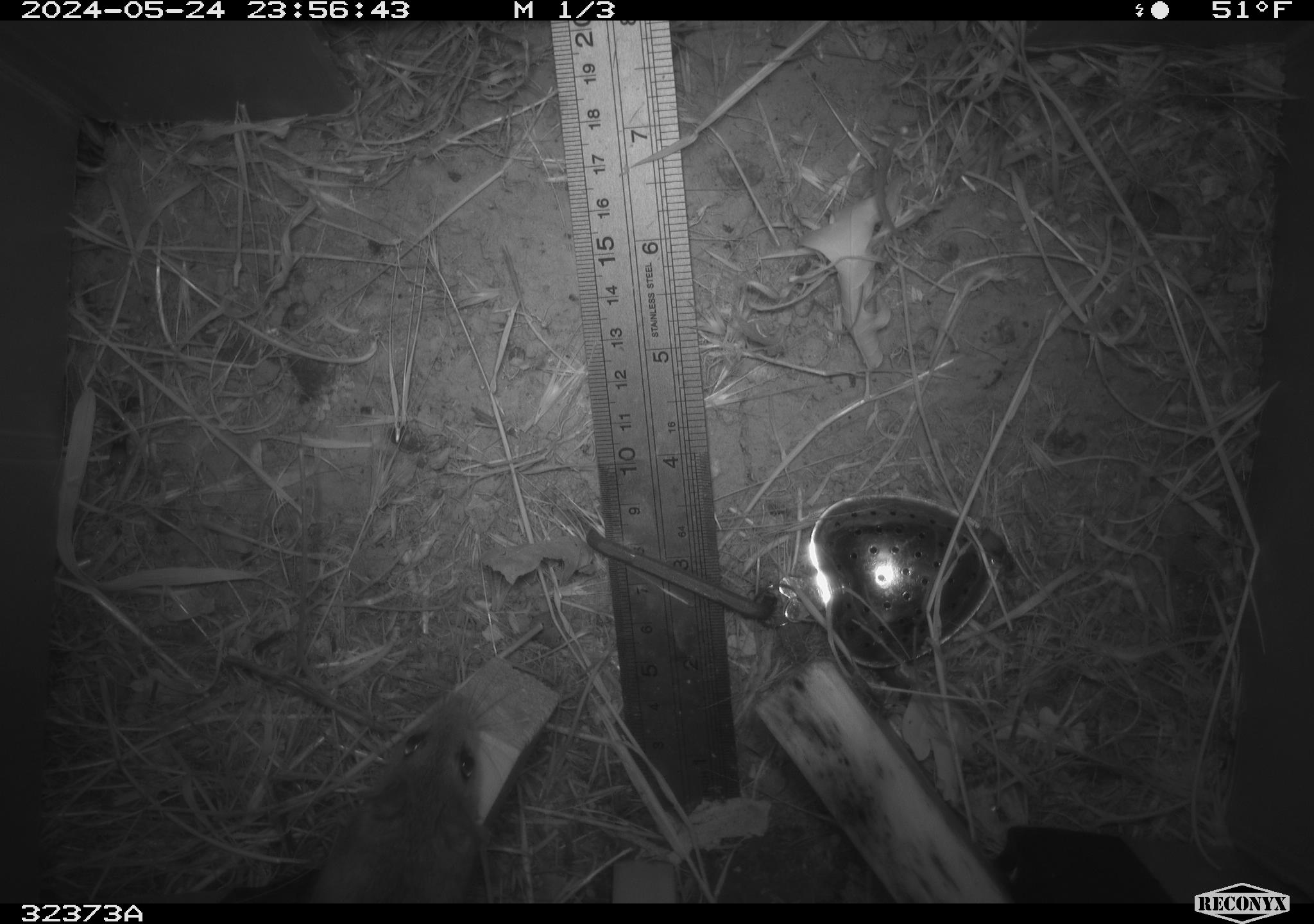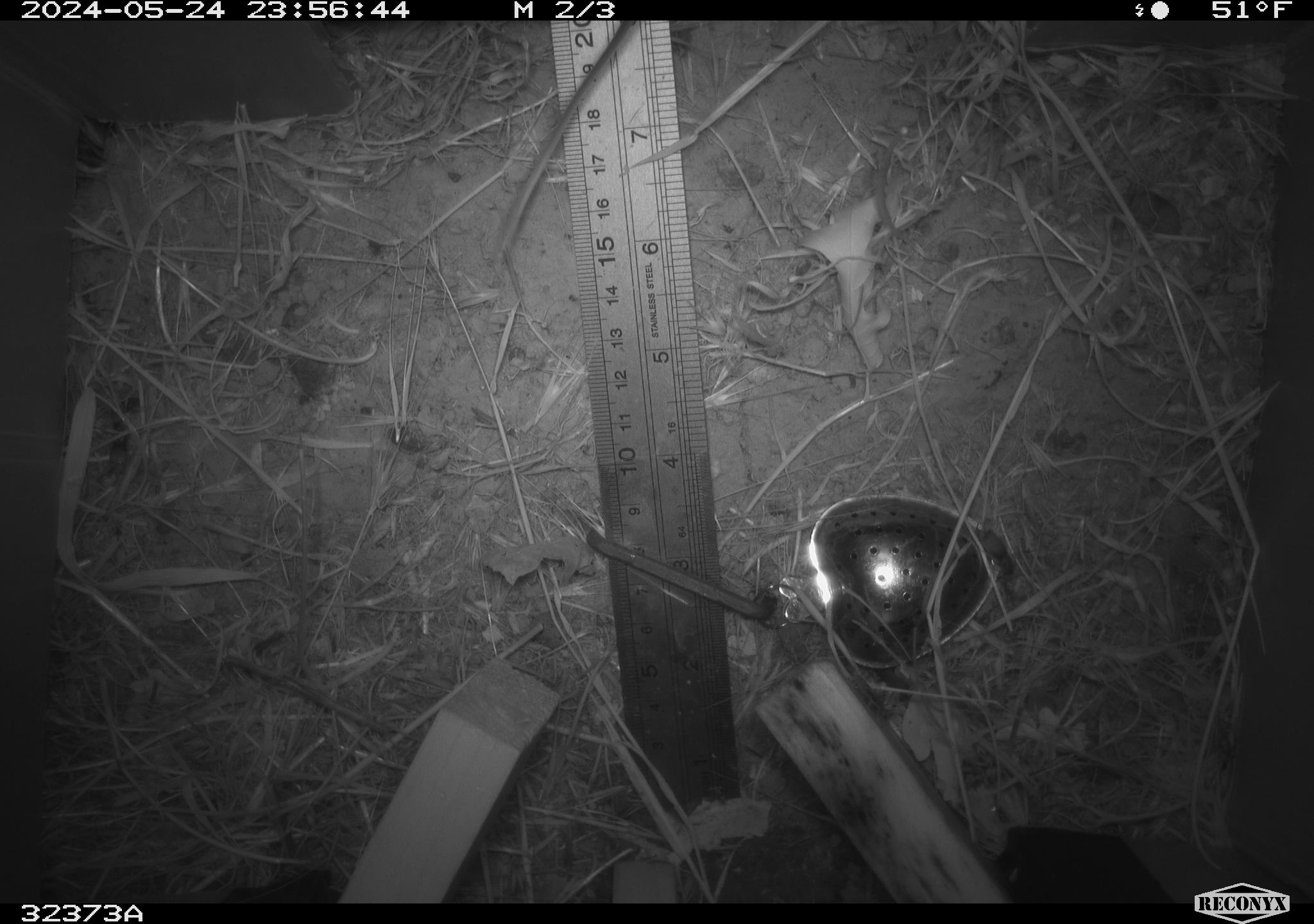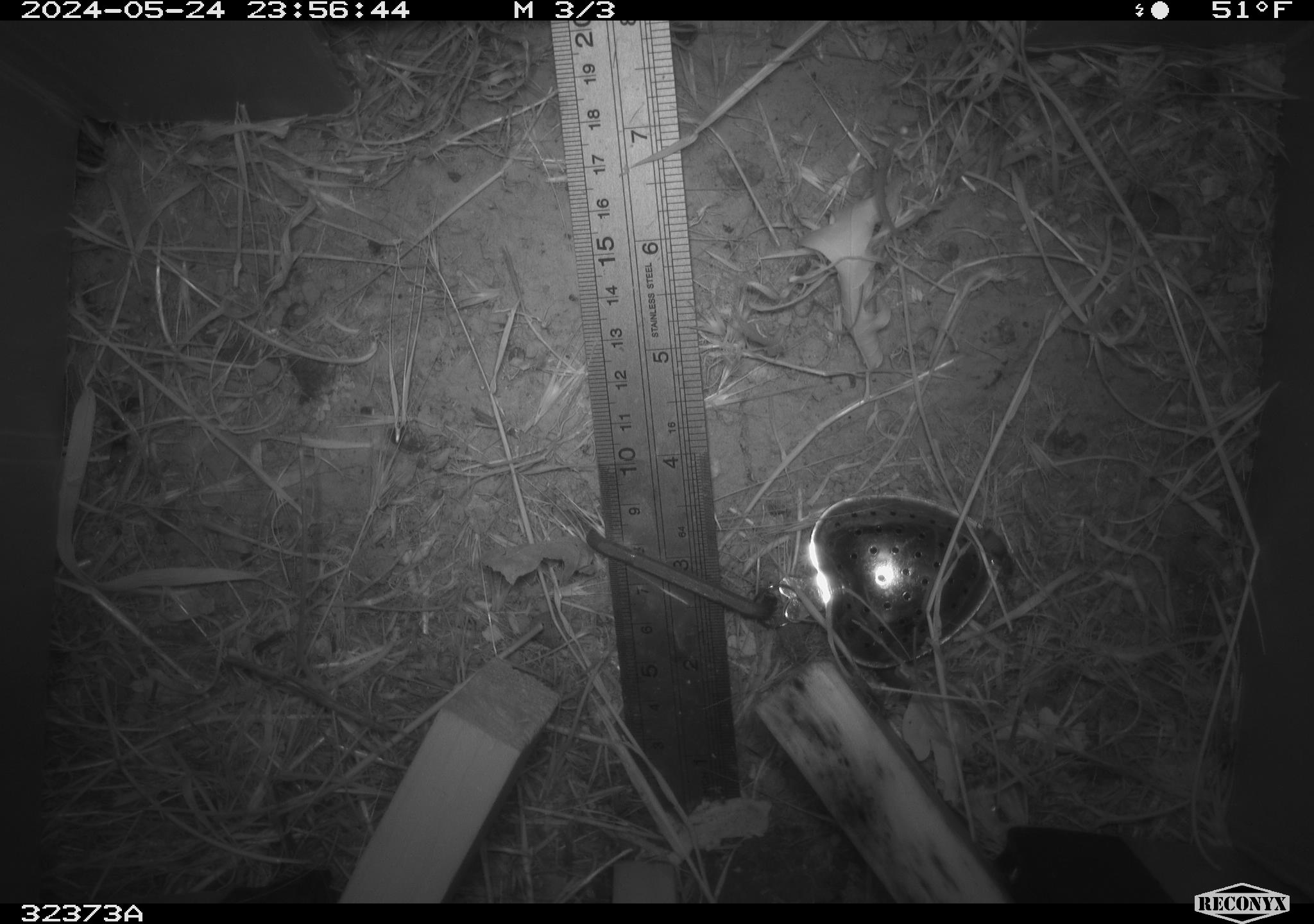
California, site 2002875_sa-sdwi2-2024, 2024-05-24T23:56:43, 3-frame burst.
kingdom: Animalia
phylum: Chordata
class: Mammalia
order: Rodentia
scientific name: Rodentia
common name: mouse species